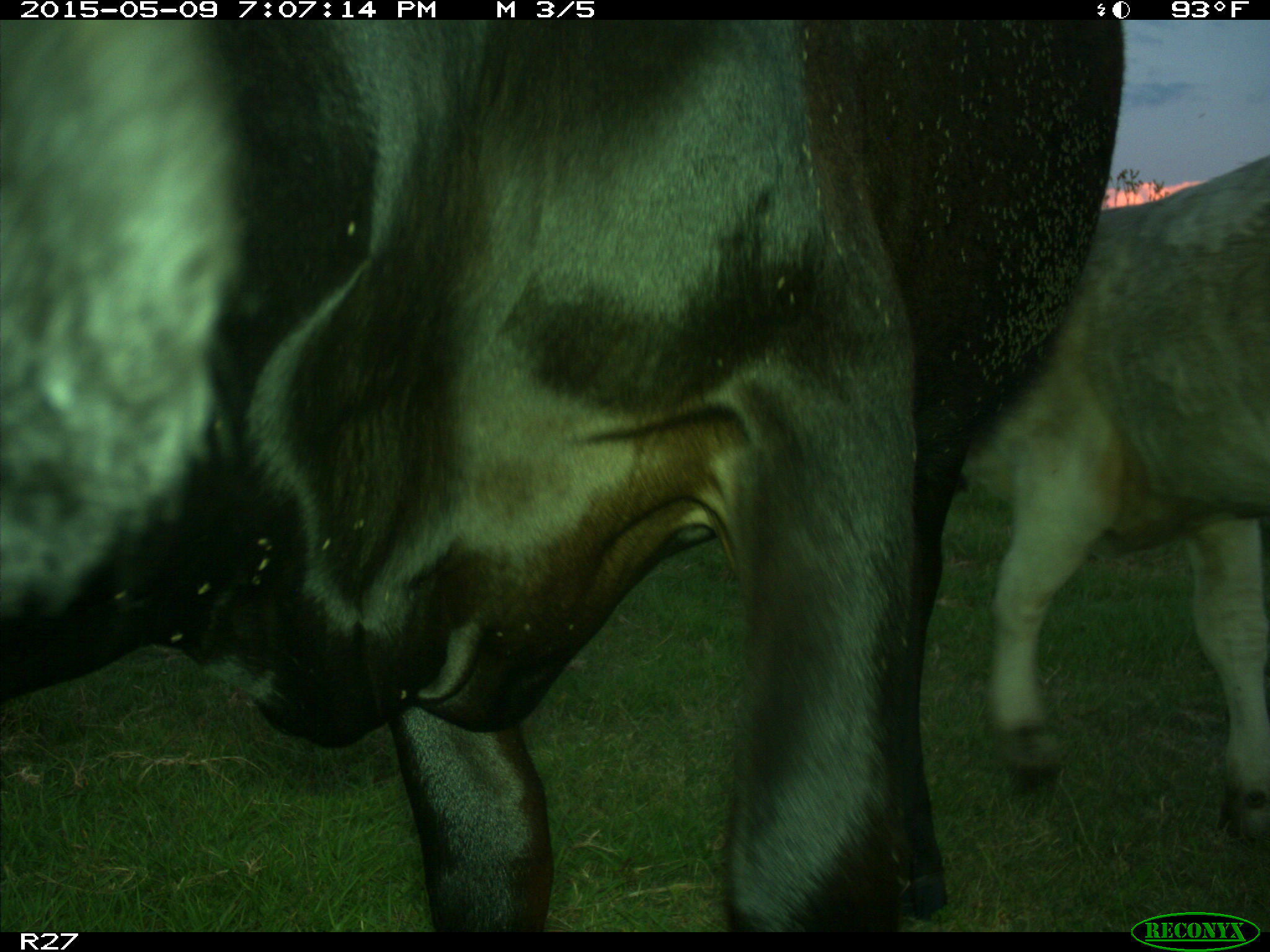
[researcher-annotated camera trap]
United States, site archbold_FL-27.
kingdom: Animalia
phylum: Chordata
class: Mammalia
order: Artiodactyla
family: Bovidae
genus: Bos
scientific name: Bos taurus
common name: domestic cow